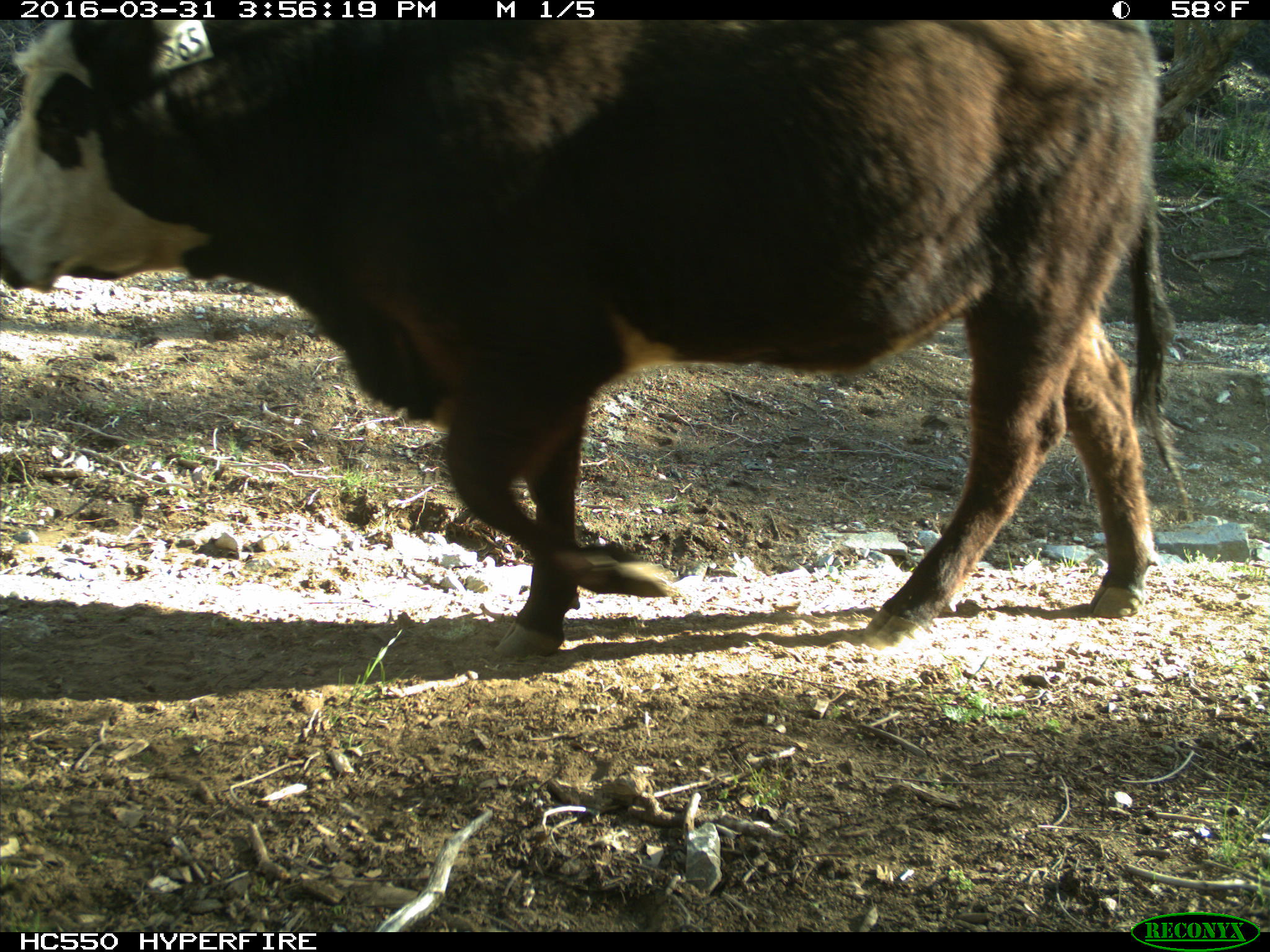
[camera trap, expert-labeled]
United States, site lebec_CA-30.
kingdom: Animalia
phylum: Chordata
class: Mammalia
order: Artiodactyla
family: Bovidae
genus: Bos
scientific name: Bos taurus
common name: domestic cow